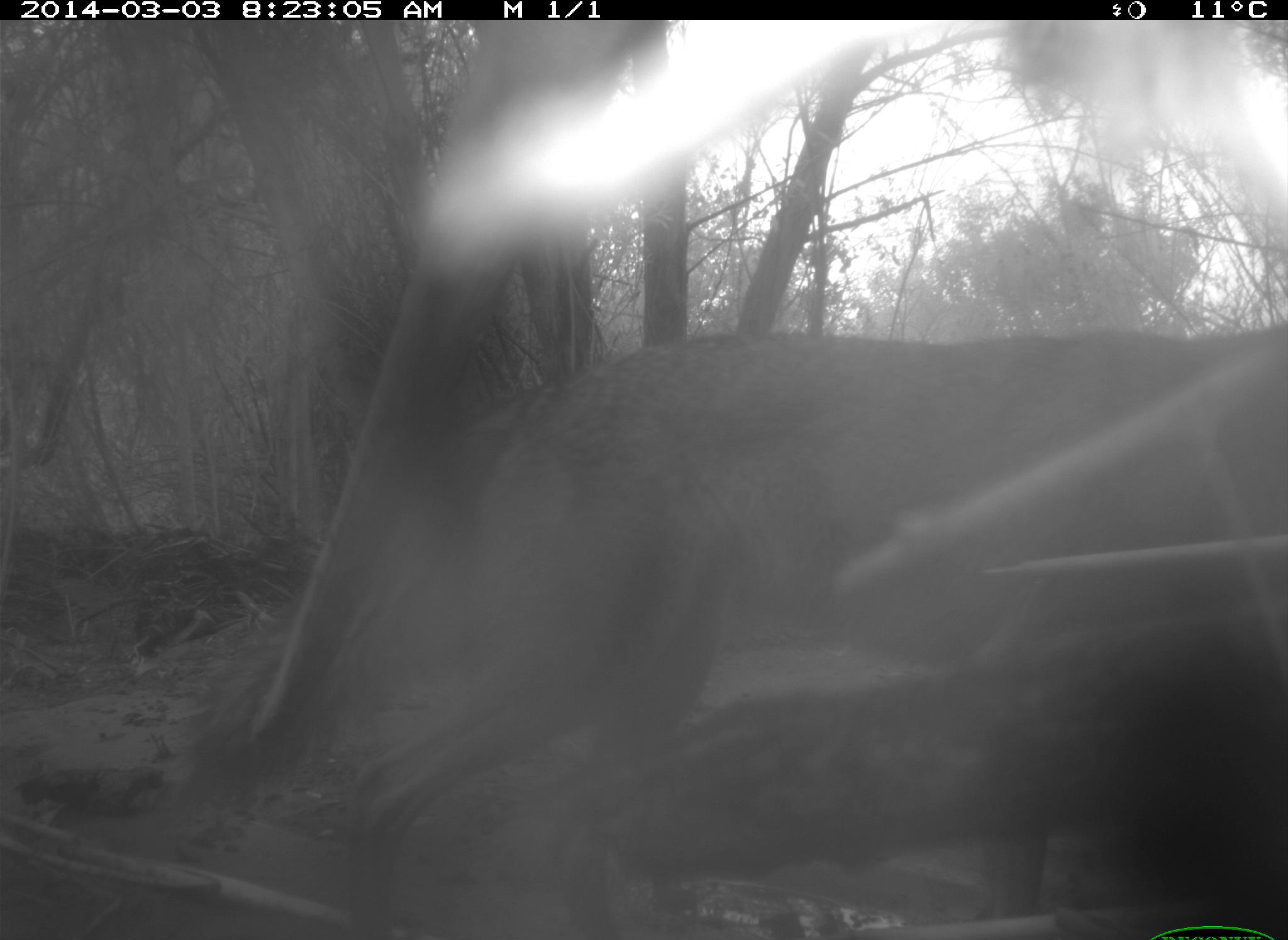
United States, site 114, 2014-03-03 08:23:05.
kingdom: Animalia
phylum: Chordata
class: Mammalia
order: Carnivora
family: Canidae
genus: Canis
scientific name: Canis latrans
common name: coyote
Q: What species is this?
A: Coyote (Canis latrans).